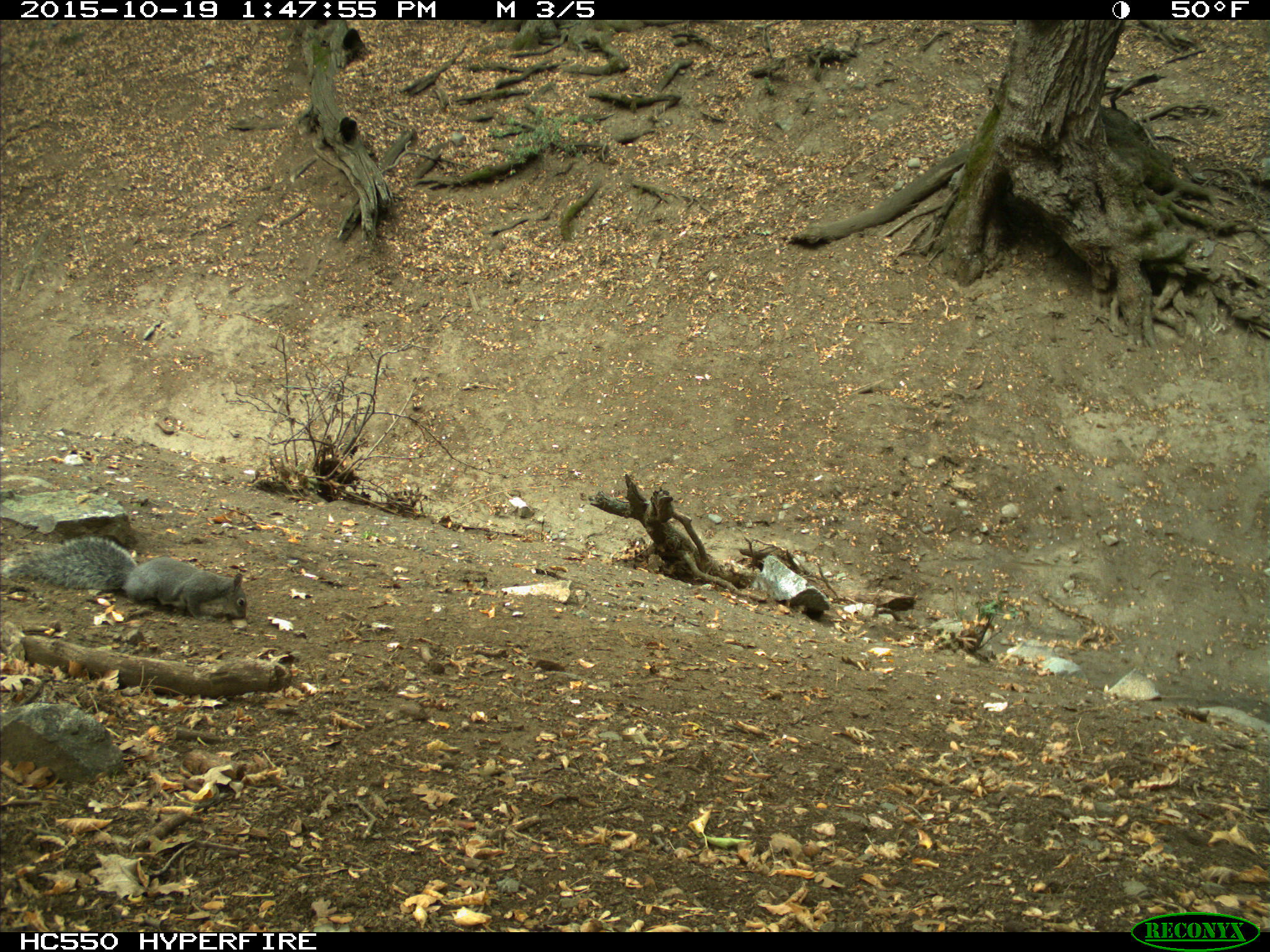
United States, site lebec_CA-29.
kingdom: Animalia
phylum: Chordata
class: Mammalia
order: Rodentia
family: Sciuridae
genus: Sciurus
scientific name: Sciurus carolinensis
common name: eastern gray squirrel